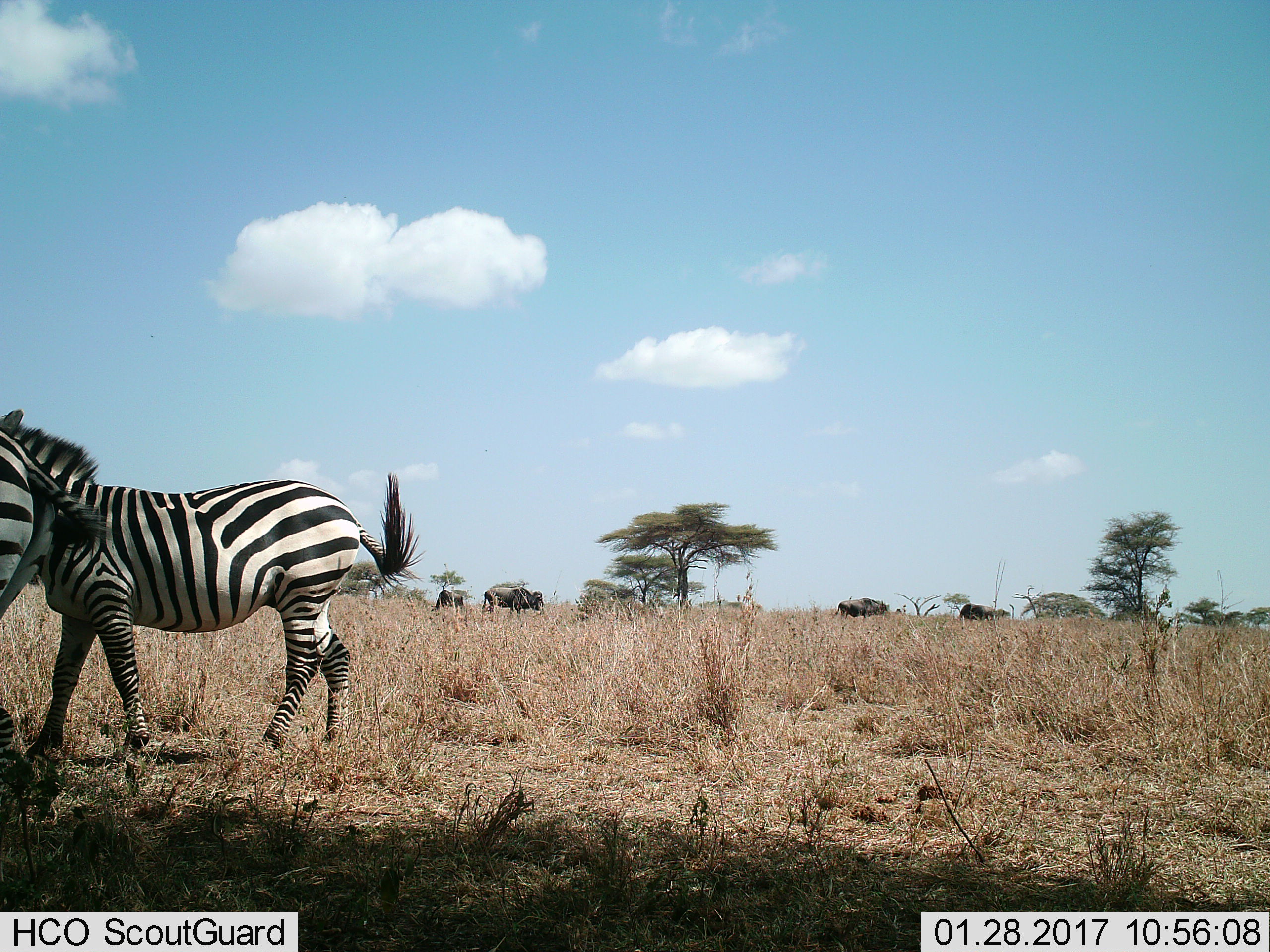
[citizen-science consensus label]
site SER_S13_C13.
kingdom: Animalia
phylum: Chordata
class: Mammalia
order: Perissodactyla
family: Equidae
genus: Equus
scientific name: Equus quagga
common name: plains zebra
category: zebraplains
Zebraplains (plains zebra) (Equus quagga), count 2. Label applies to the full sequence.